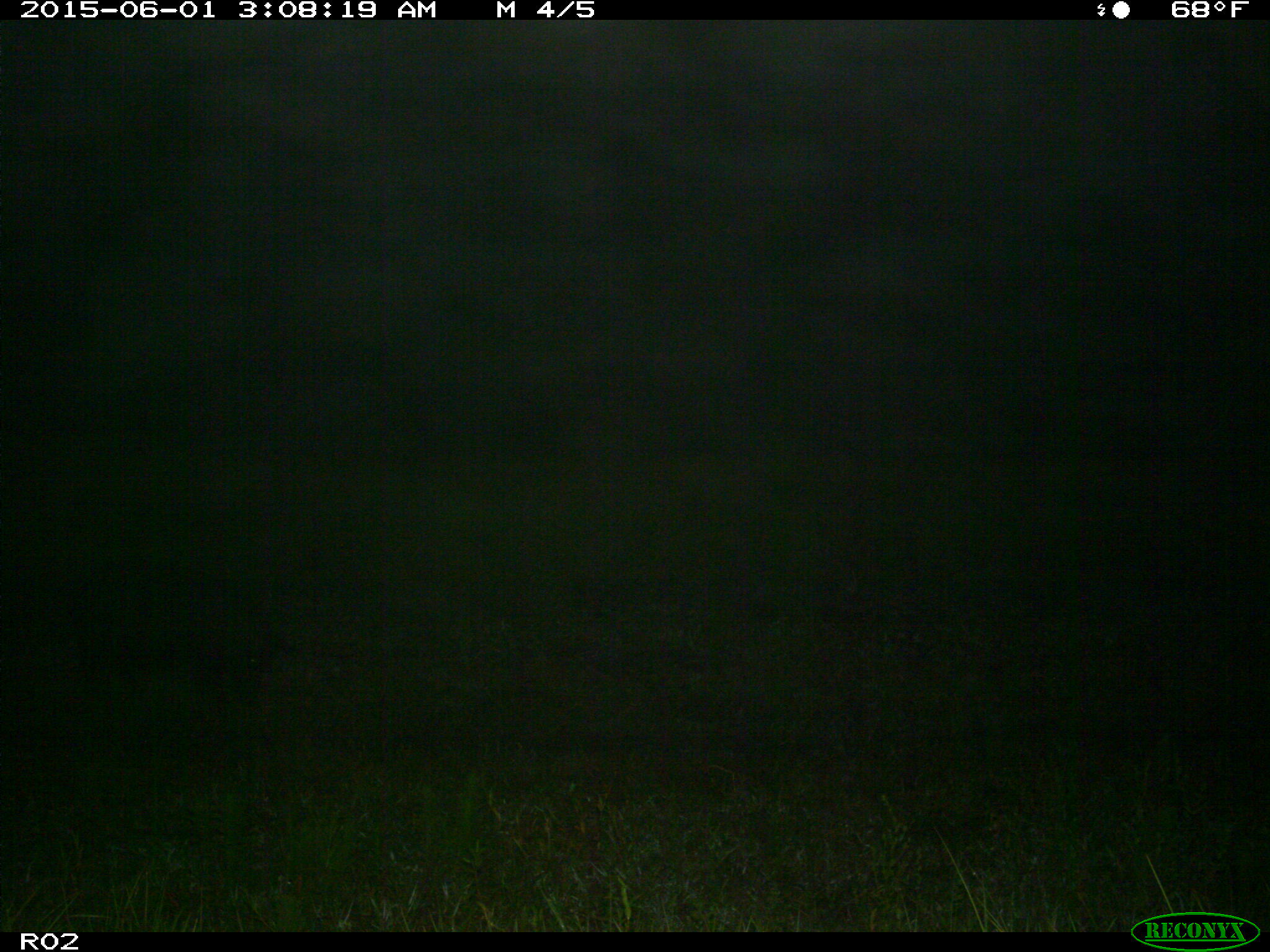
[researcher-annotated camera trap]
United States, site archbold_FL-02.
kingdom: Animalia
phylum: Chordata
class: Mammalia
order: Artiodactyla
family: Suidae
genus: Sus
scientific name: Sus scrofa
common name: wild boar